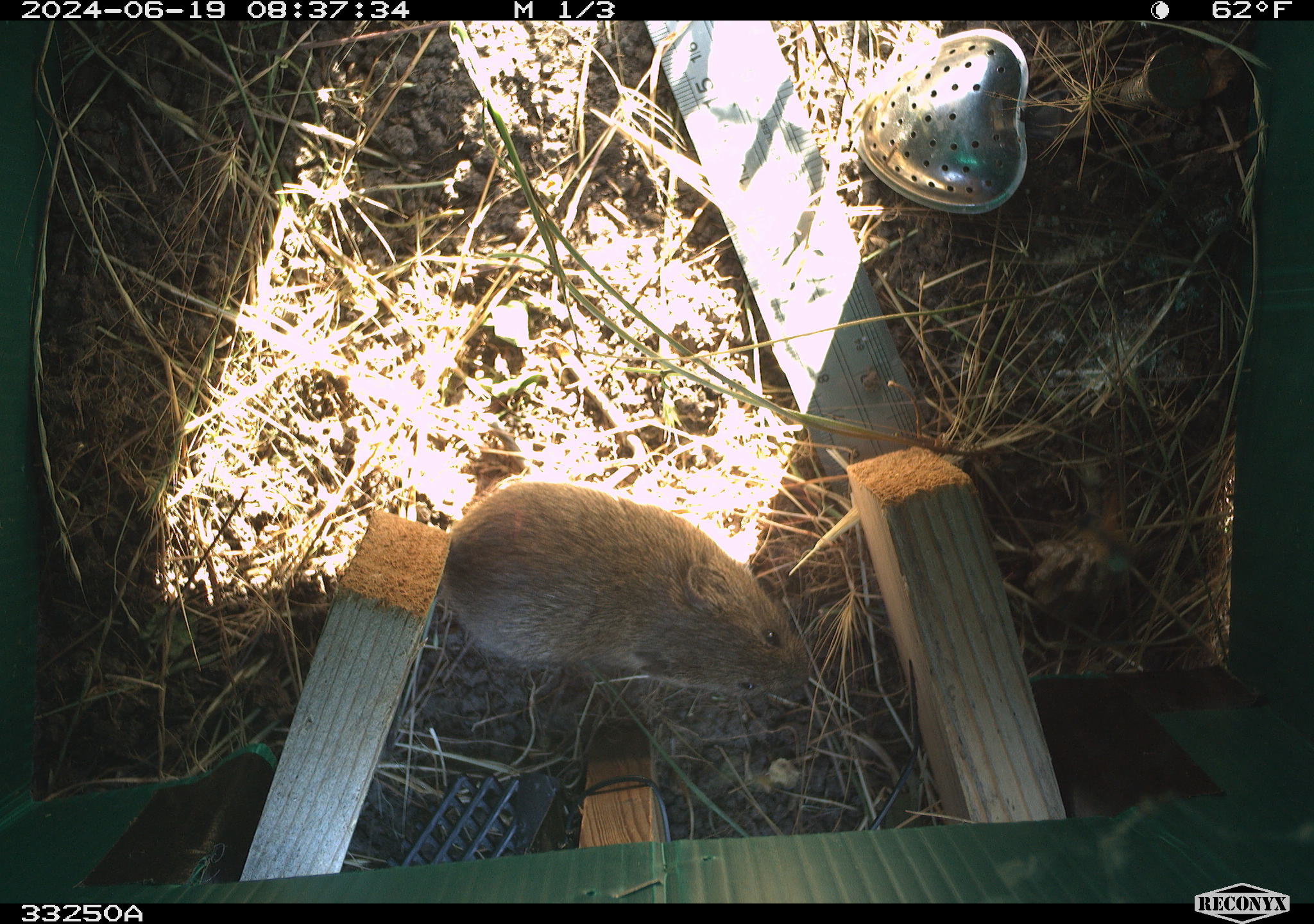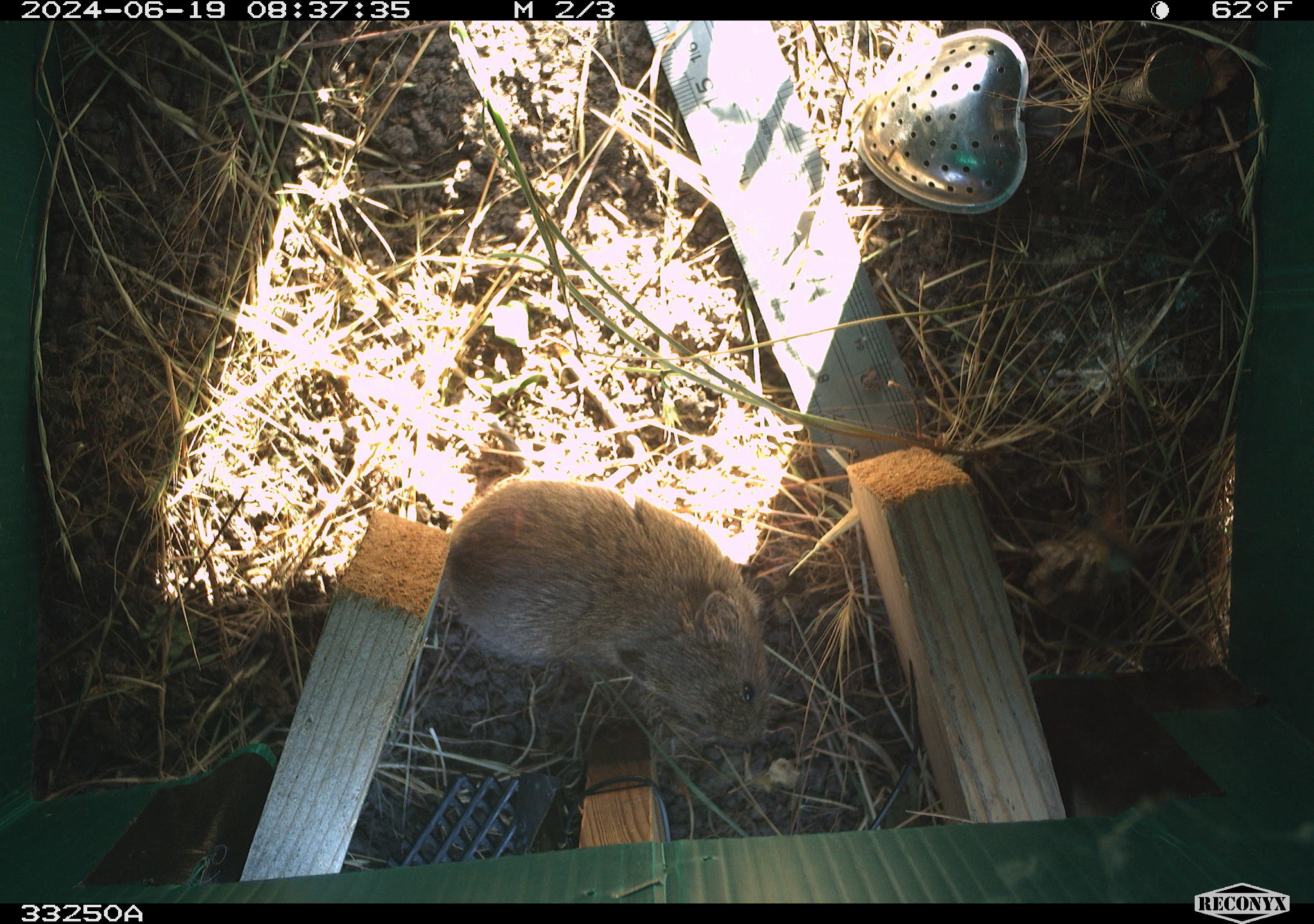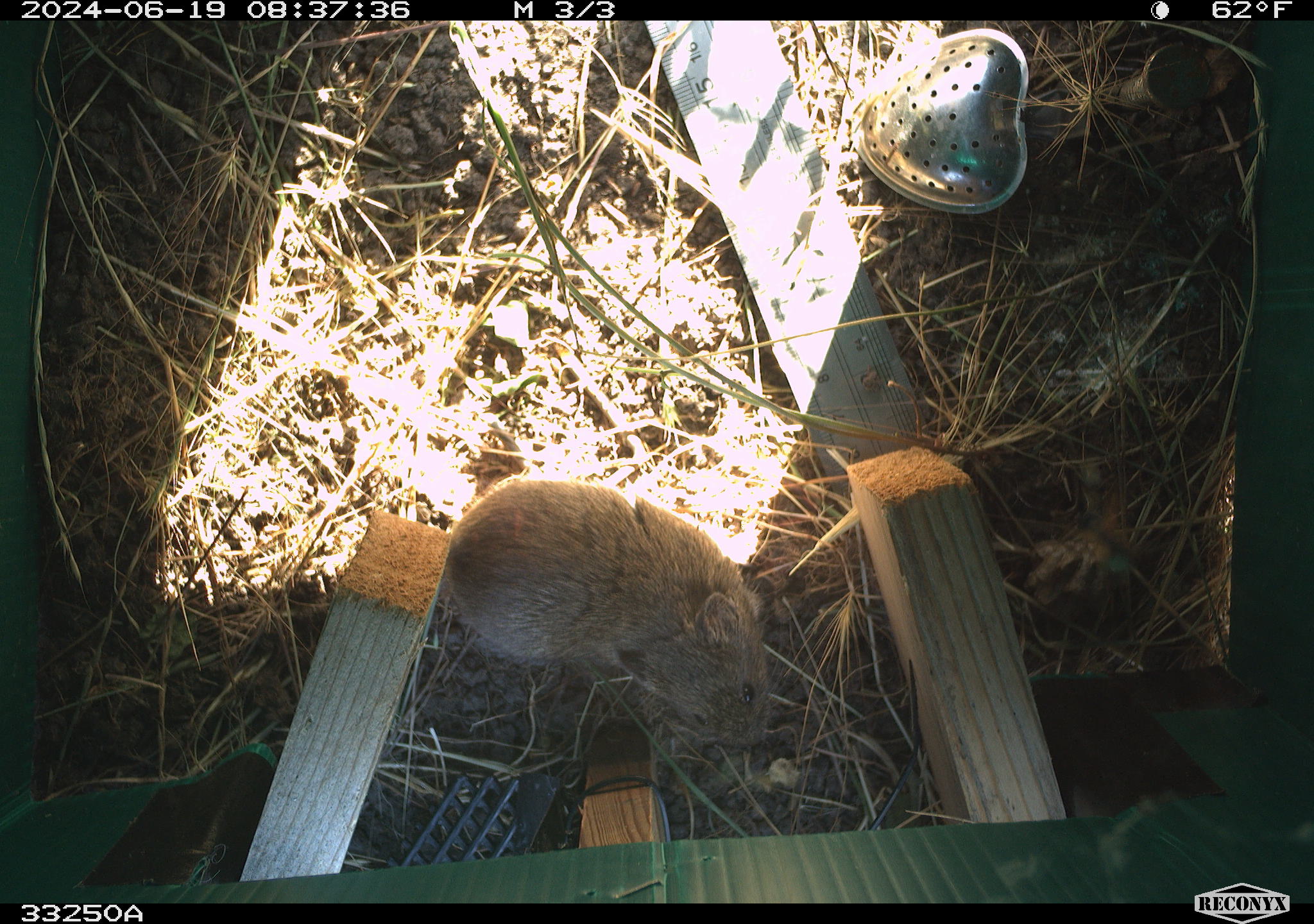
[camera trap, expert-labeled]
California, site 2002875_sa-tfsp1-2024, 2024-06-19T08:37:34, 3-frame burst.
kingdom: Animalia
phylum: Chordata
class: Mammalia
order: Rodentia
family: Cricetidae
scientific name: Arvicolinae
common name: voles, lemmings, and muskrats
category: arvicolinae subfamily